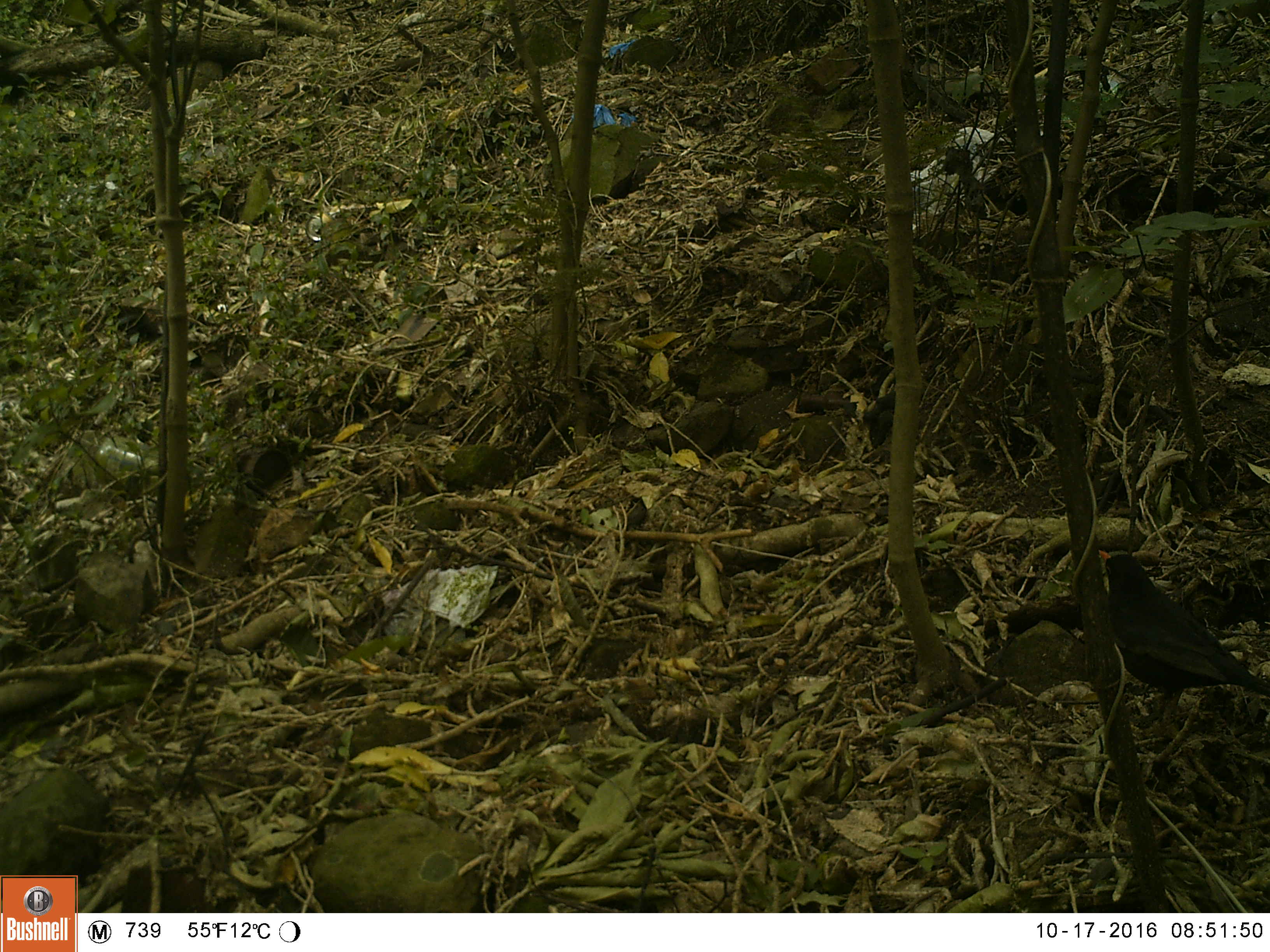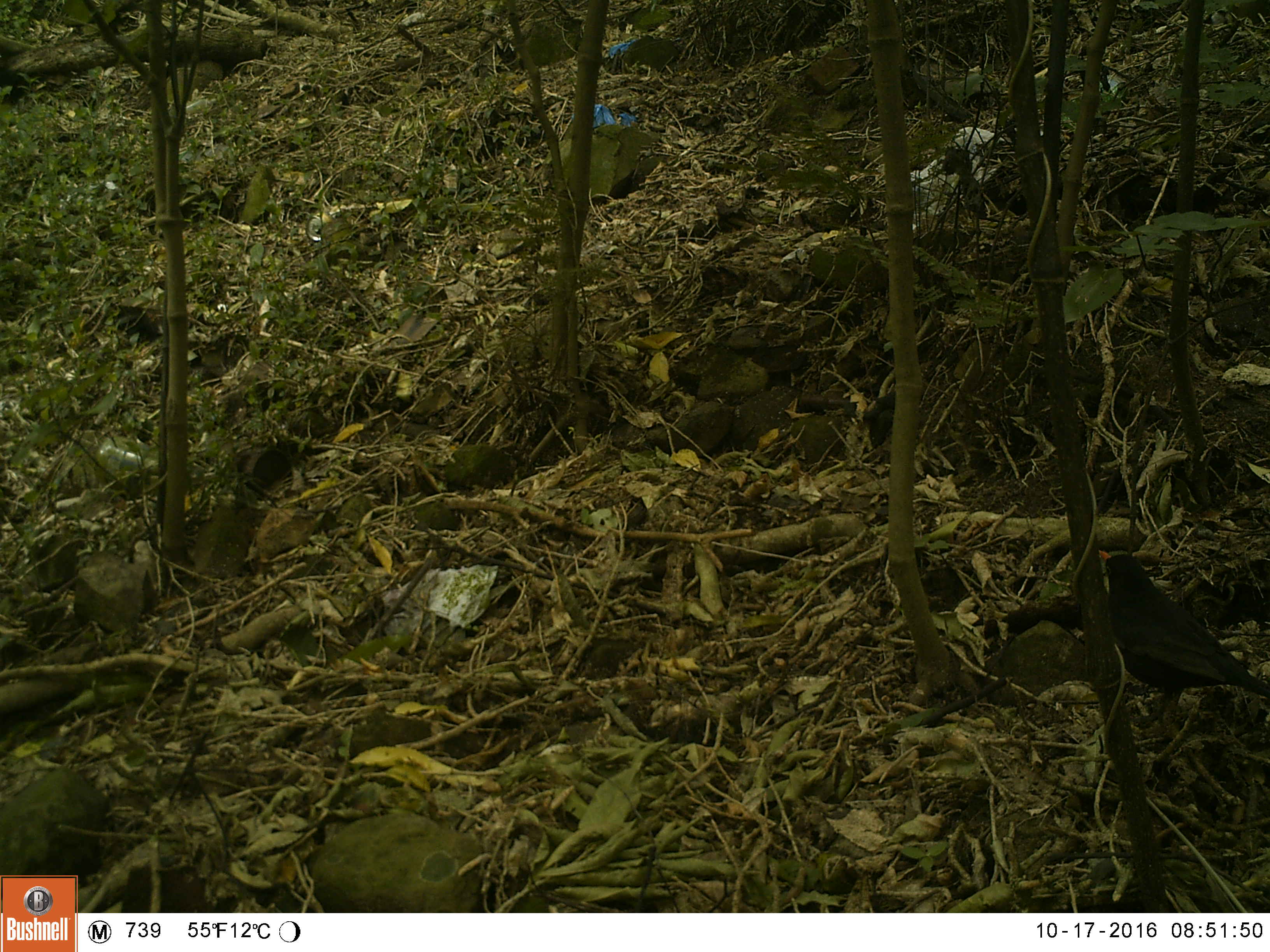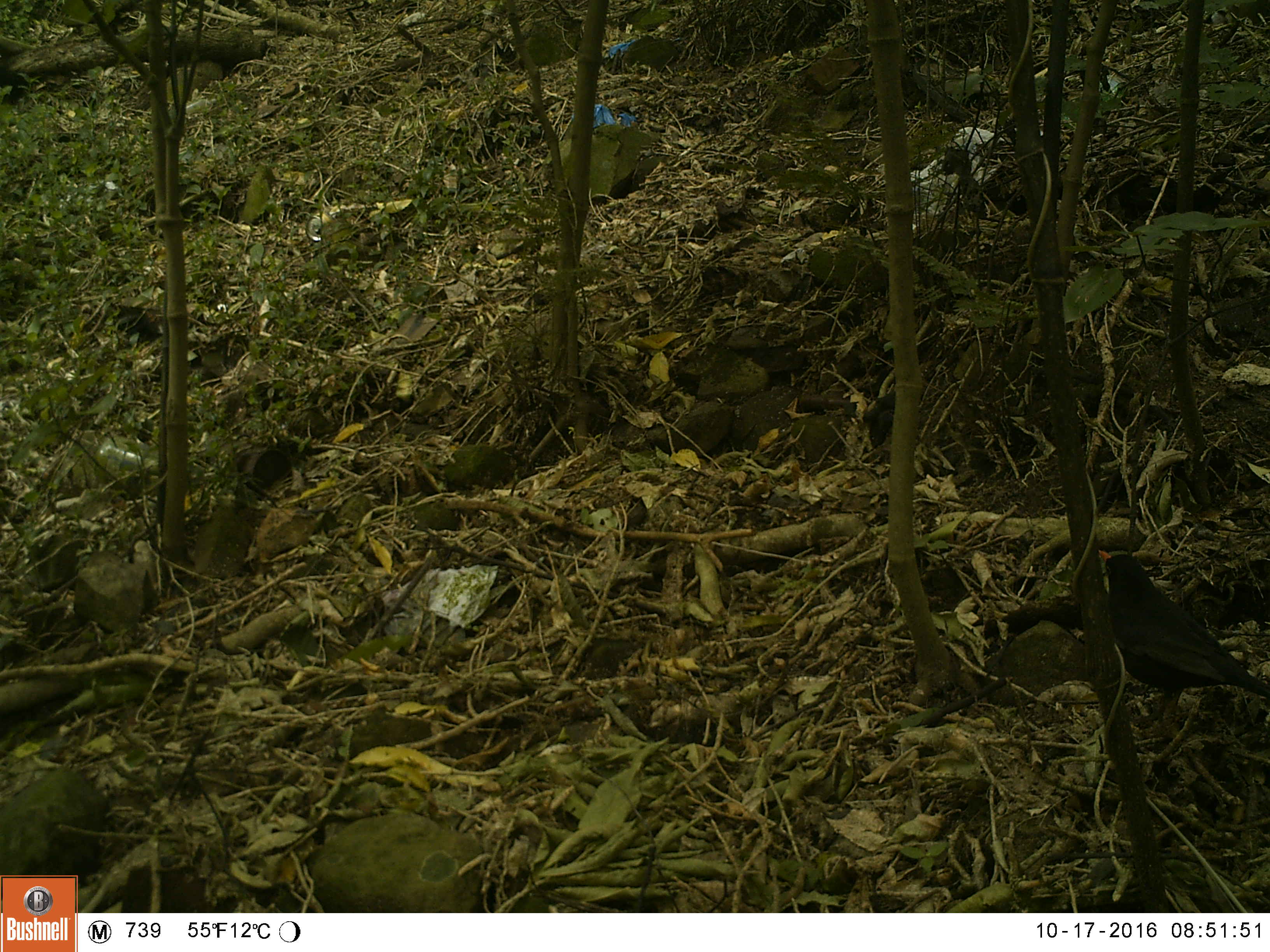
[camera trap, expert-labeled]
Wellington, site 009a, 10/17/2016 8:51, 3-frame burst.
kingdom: Animalia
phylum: Chordata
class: Aves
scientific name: Aves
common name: bird